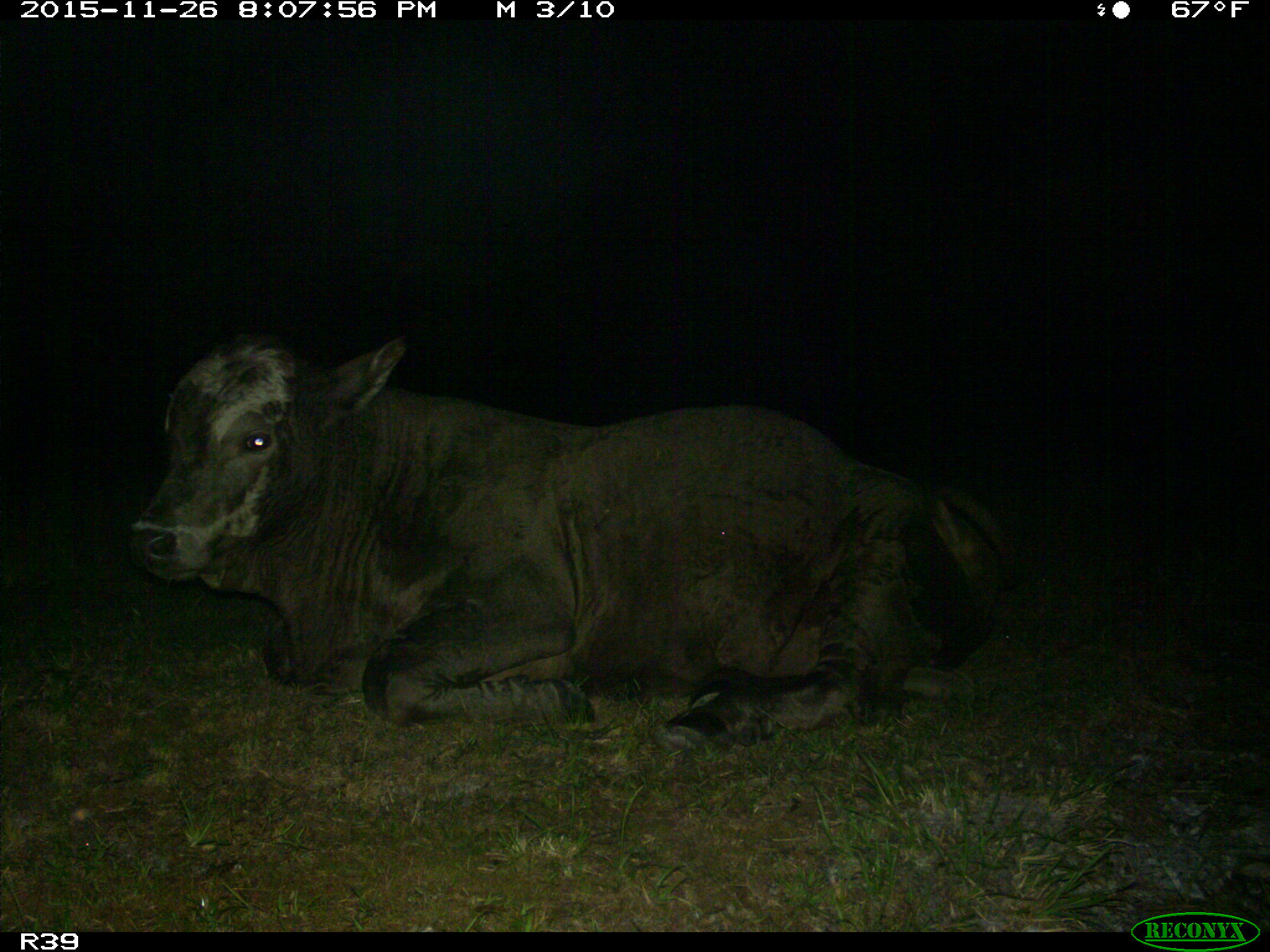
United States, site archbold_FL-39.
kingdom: Animalia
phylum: Chordata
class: Mammalia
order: Artiodactyla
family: Bovidae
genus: Bos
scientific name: Bos taurus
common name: domestic cow